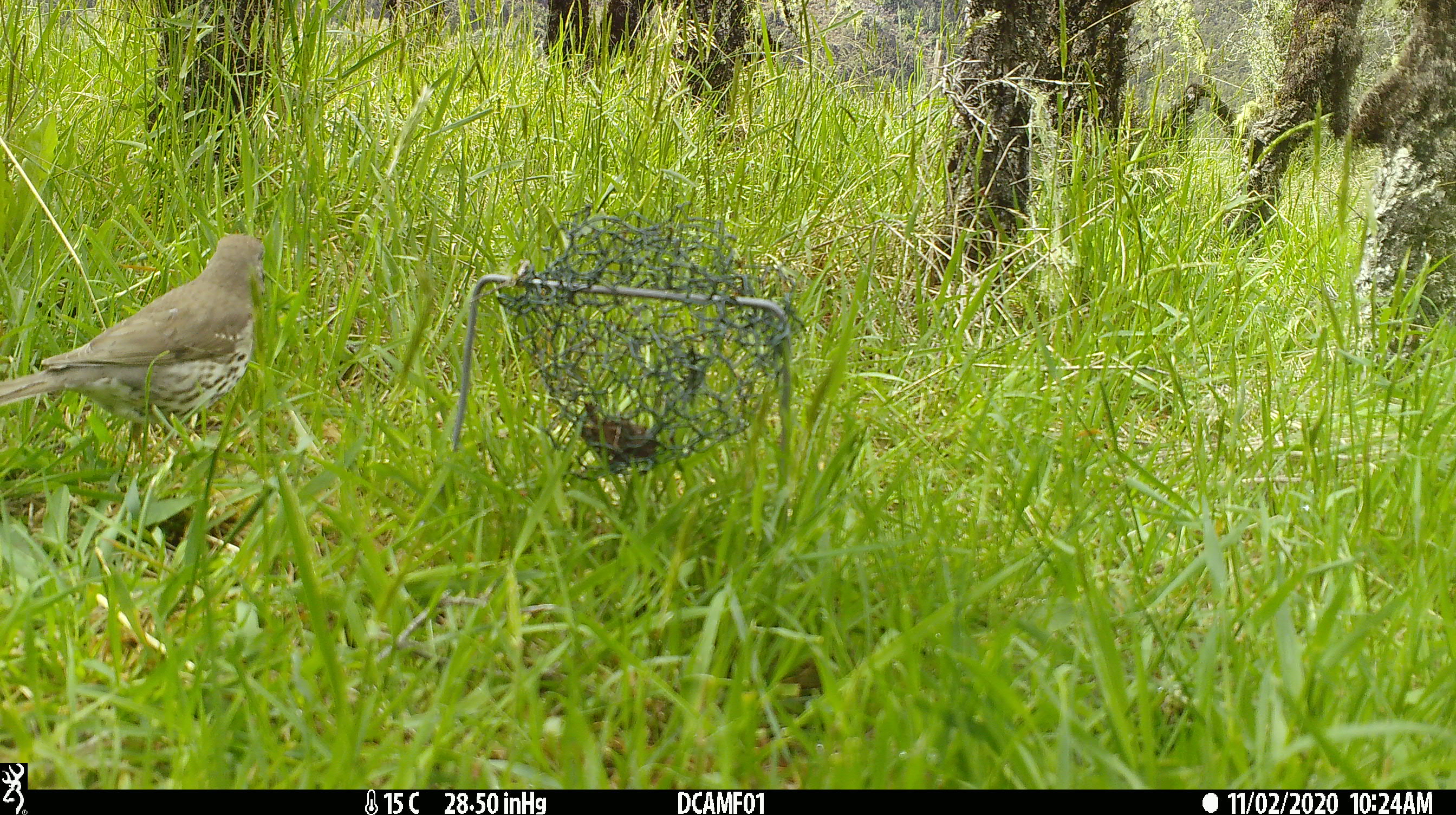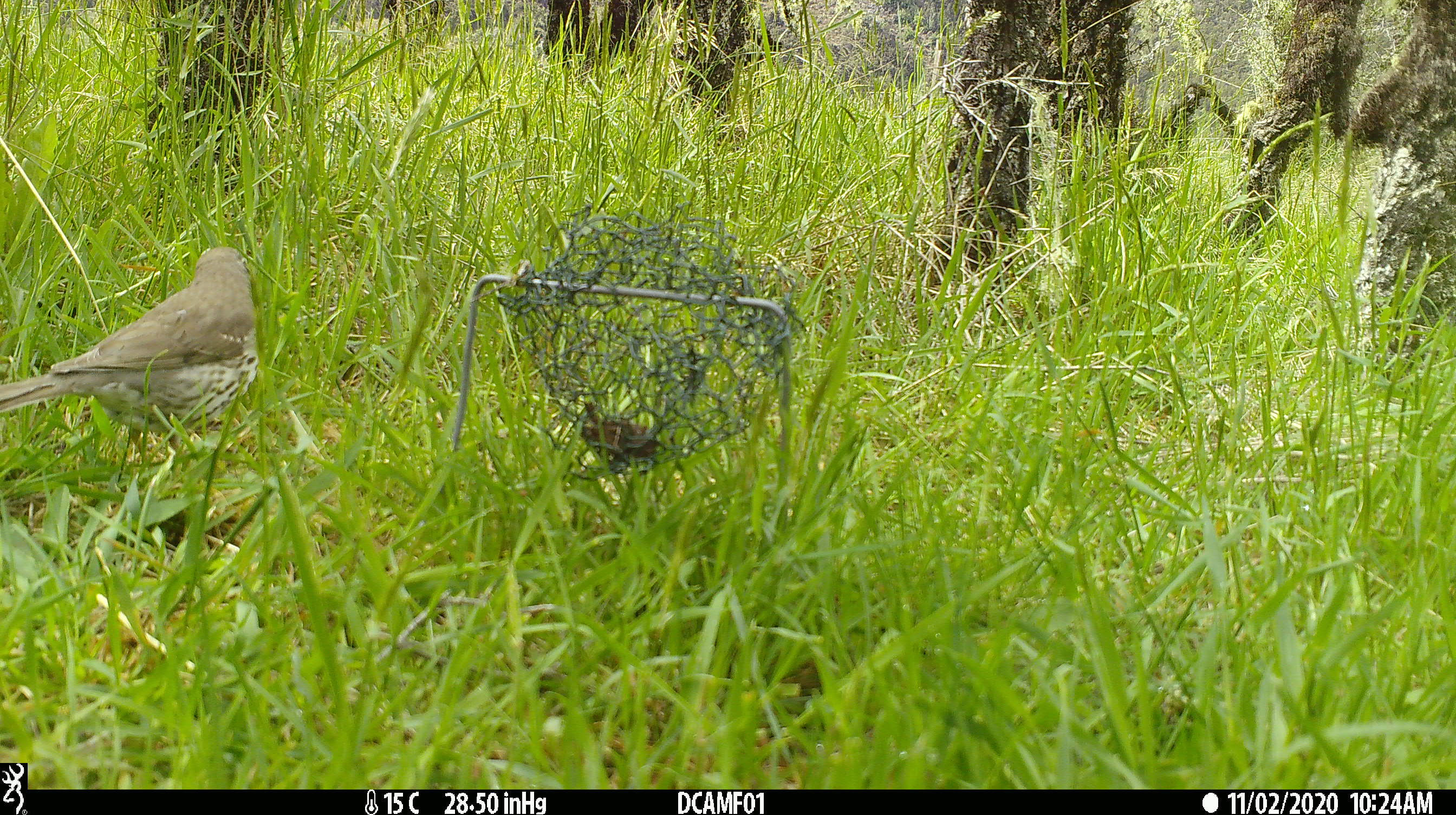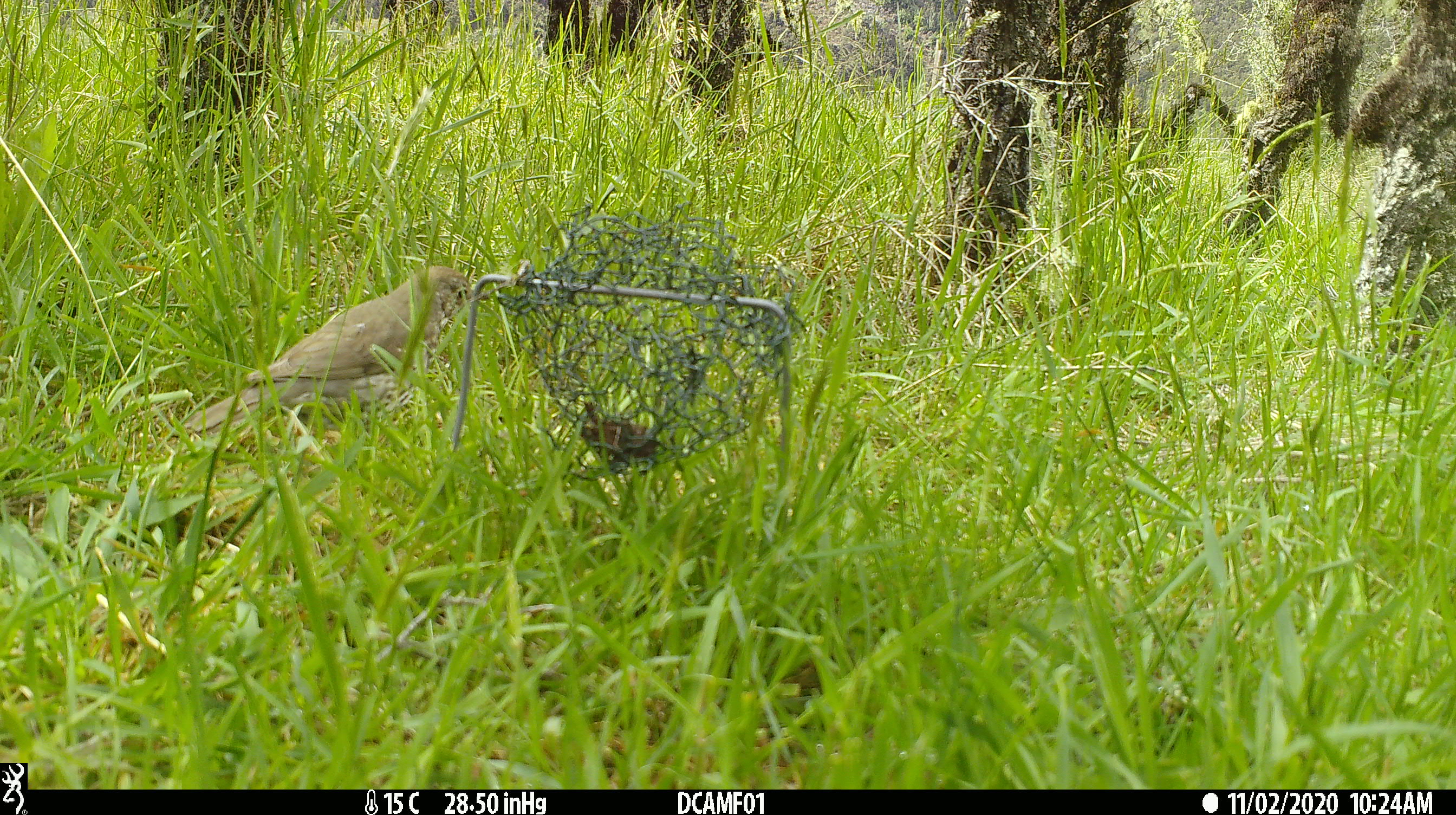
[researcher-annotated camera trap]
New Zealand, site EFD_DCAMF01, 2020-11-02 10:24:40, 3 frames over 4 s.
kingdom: Animalia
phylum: Chordata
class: Aves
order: Passeriformes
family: Turdidae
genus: Turdus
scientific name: Turdus philomelos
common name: song thrush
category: thrush